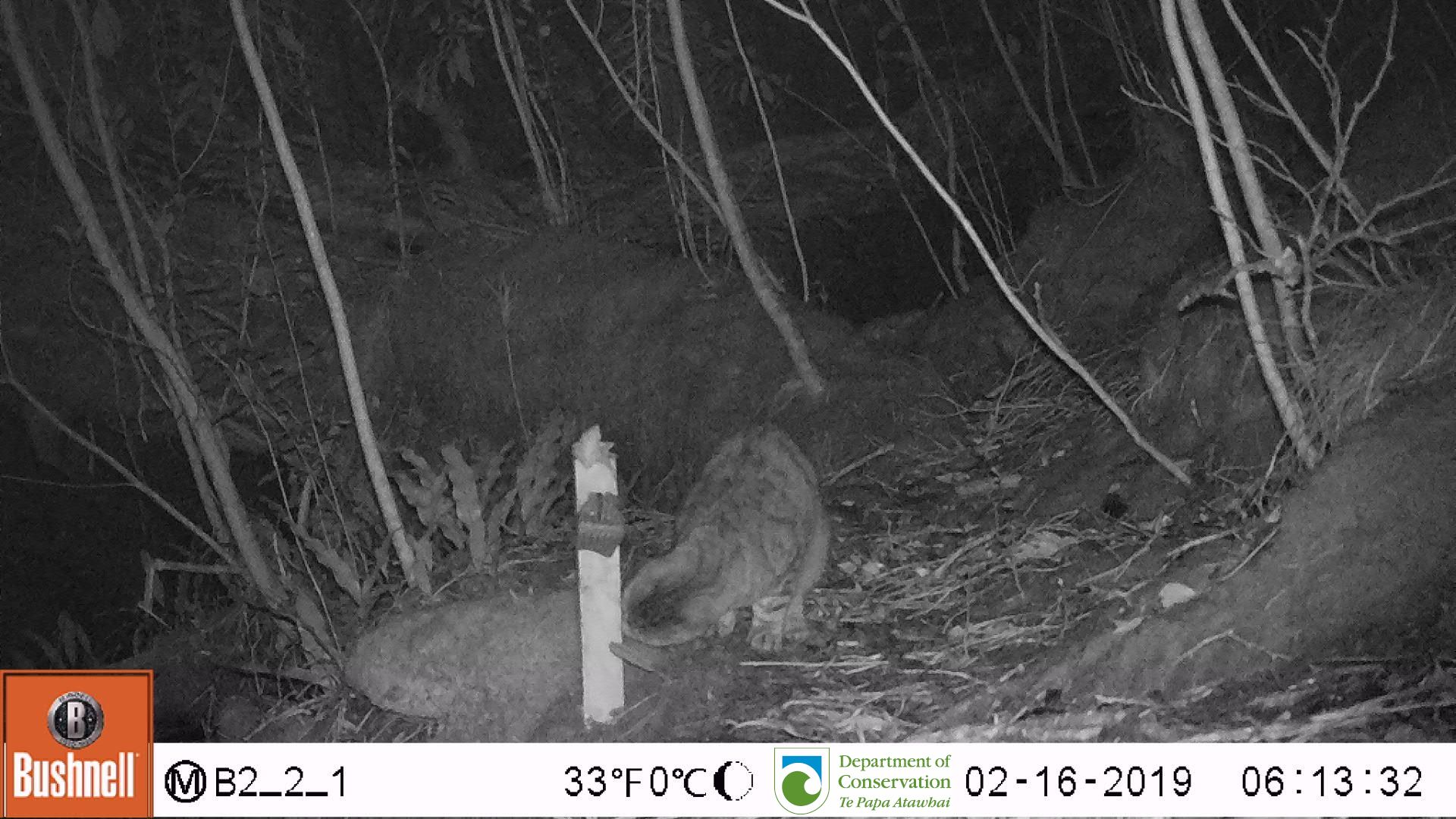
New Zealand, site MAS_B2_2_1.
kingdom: Animalia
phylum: Chordata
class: Mammalia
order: Carnivora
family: Felidae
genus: Felis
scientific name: Felis catus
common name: domestic cat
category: cat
Cat (domestic cat) (Felis catus).